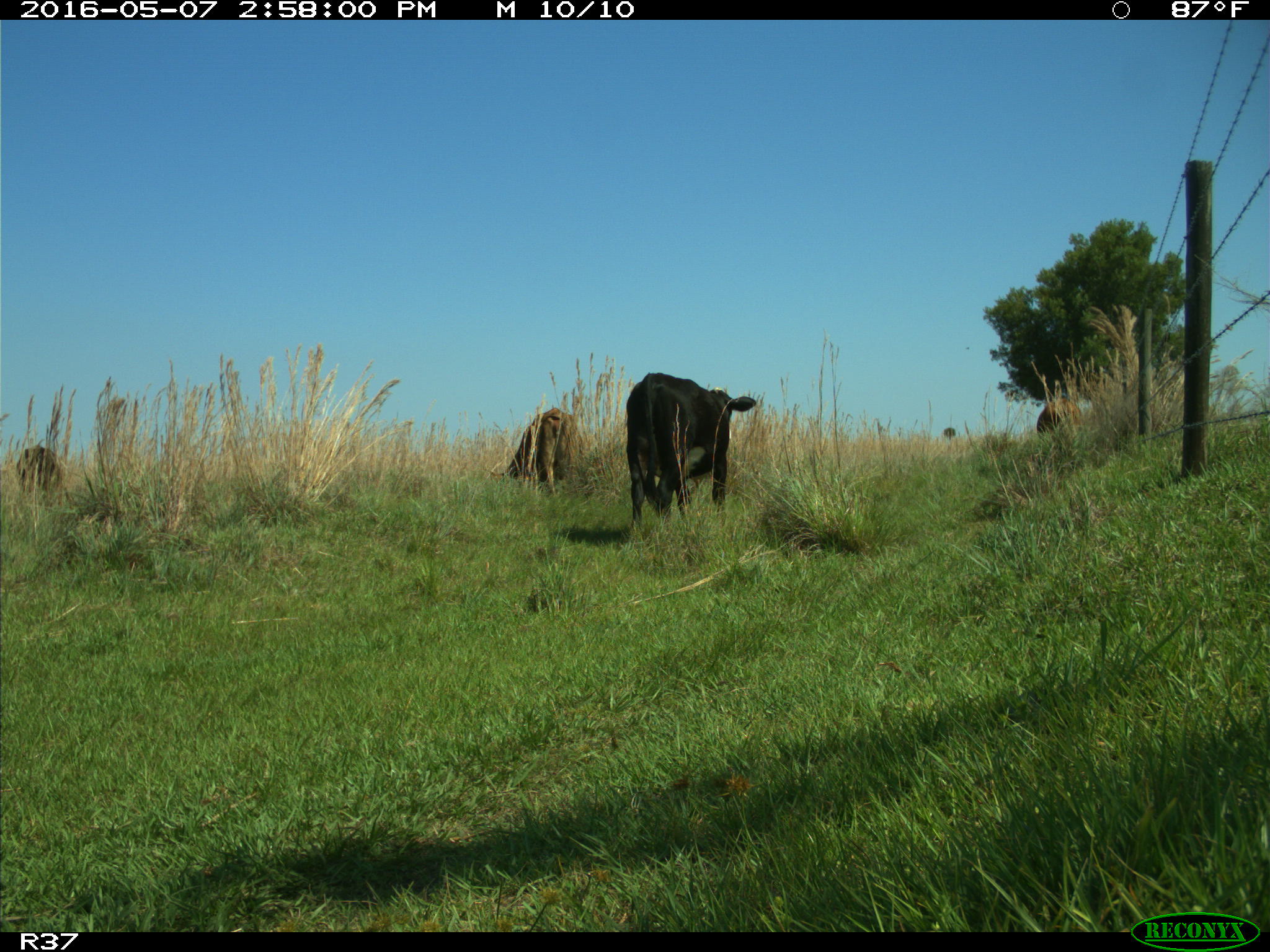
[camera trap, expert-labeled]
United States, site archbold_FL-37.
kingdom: Animalia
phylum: Chordata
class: Mammalia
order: Artiodactyla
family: Bovidae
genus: Bos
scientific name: Bos taurus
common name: domestic cow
Bos taurus (domestic cow).